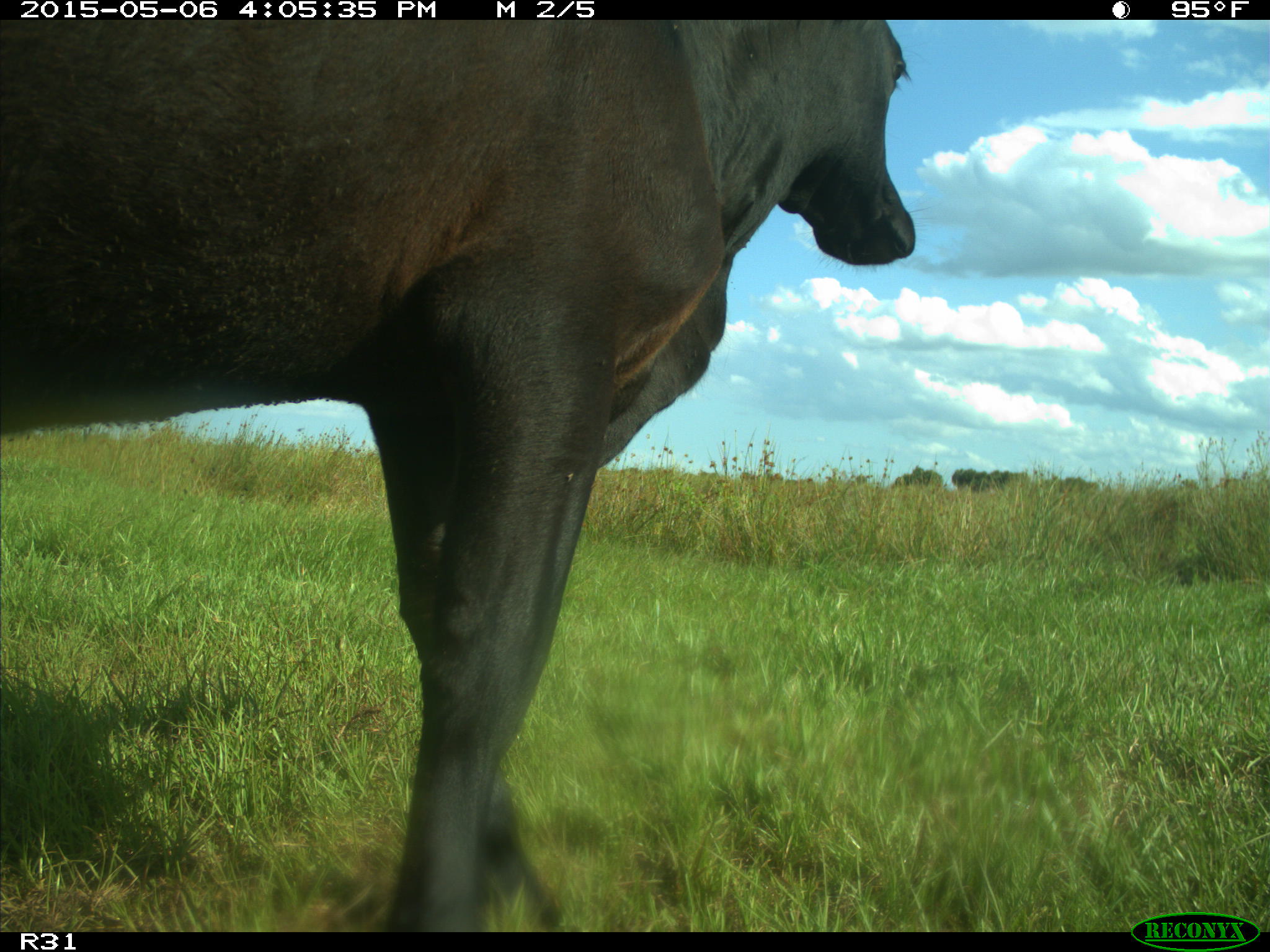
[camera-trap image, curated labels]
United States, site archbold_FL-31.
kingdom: Animalia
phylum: Chordata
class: Mammalia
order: Artiodactyla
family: Bovidae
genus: Bos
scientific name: Bos taurus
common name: domestic cow